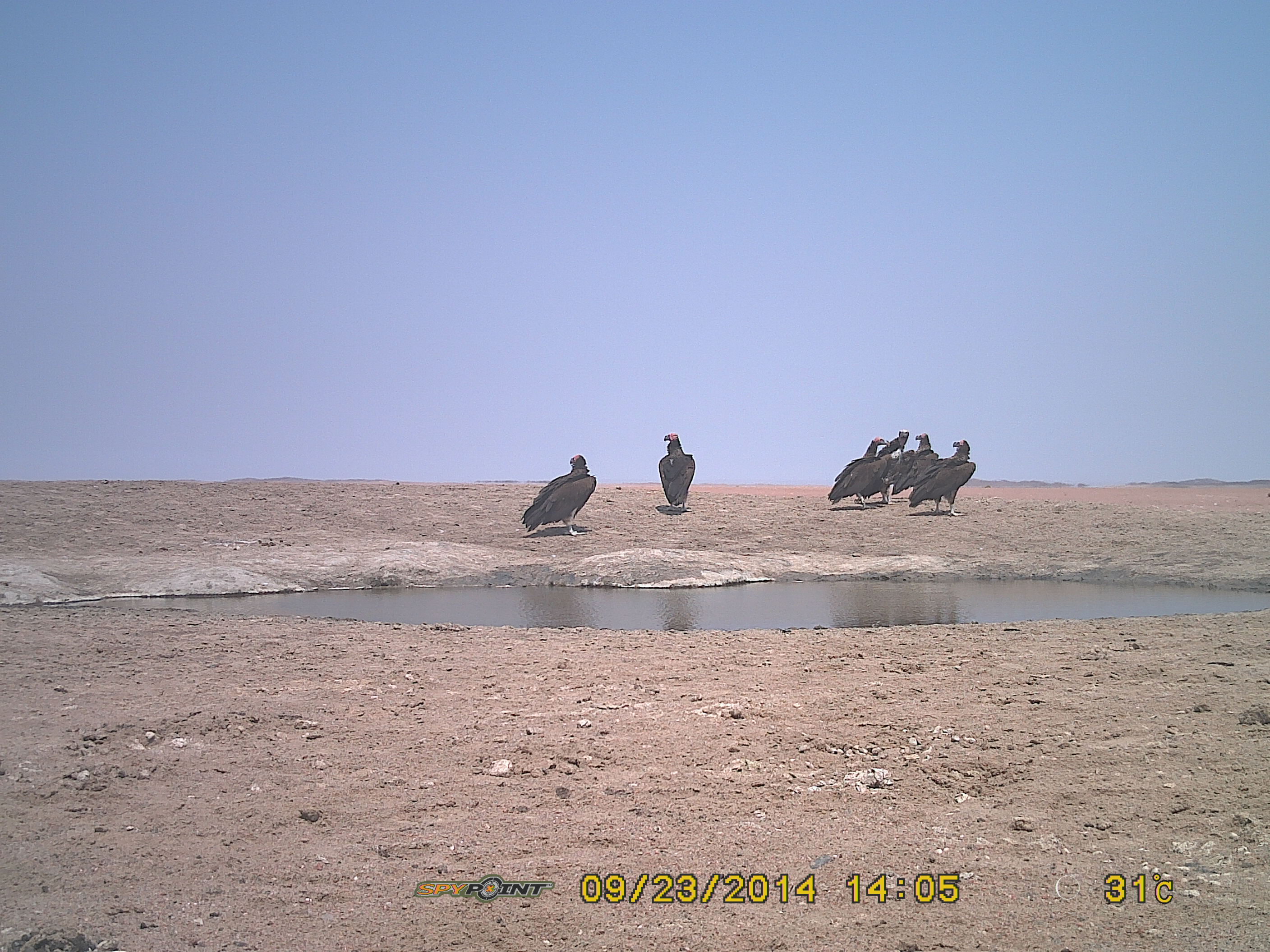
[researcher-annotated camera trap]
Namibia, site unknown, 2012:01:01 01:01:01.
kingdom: Animalia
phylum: Chordata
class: Aves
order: Accipitriformes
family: Accipitridae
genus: Torgos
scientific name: Torgos tracheliotos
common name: lappet-faced vulture